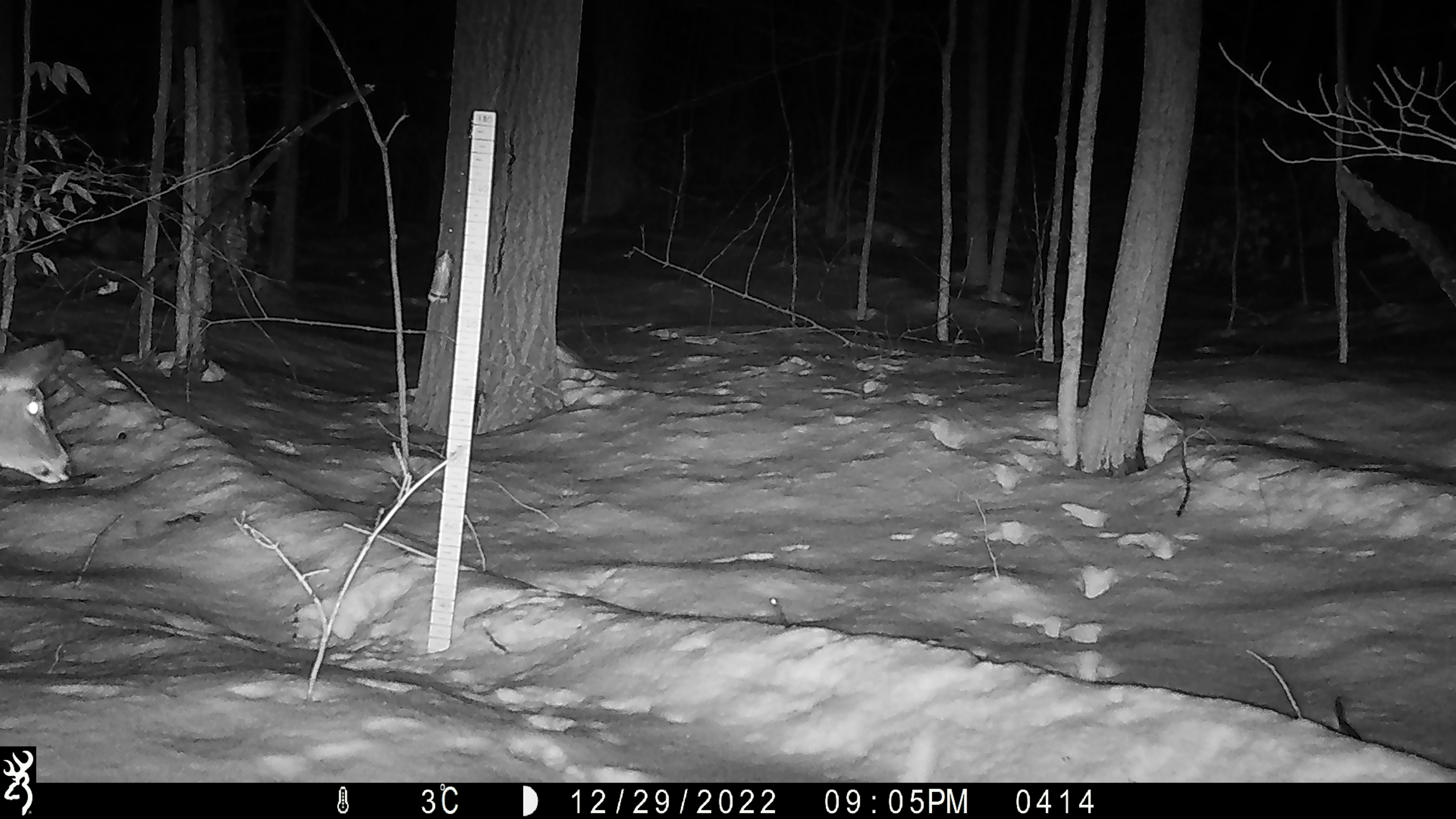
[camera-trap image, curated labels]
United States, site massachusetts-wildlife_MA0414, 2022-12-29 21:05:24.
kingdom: Animalia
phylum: Chordata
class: Mammalia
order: Artiodactyla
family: Cervidae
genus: Odocoileus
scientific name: Odocoileus virginianus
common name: white-tailed deer